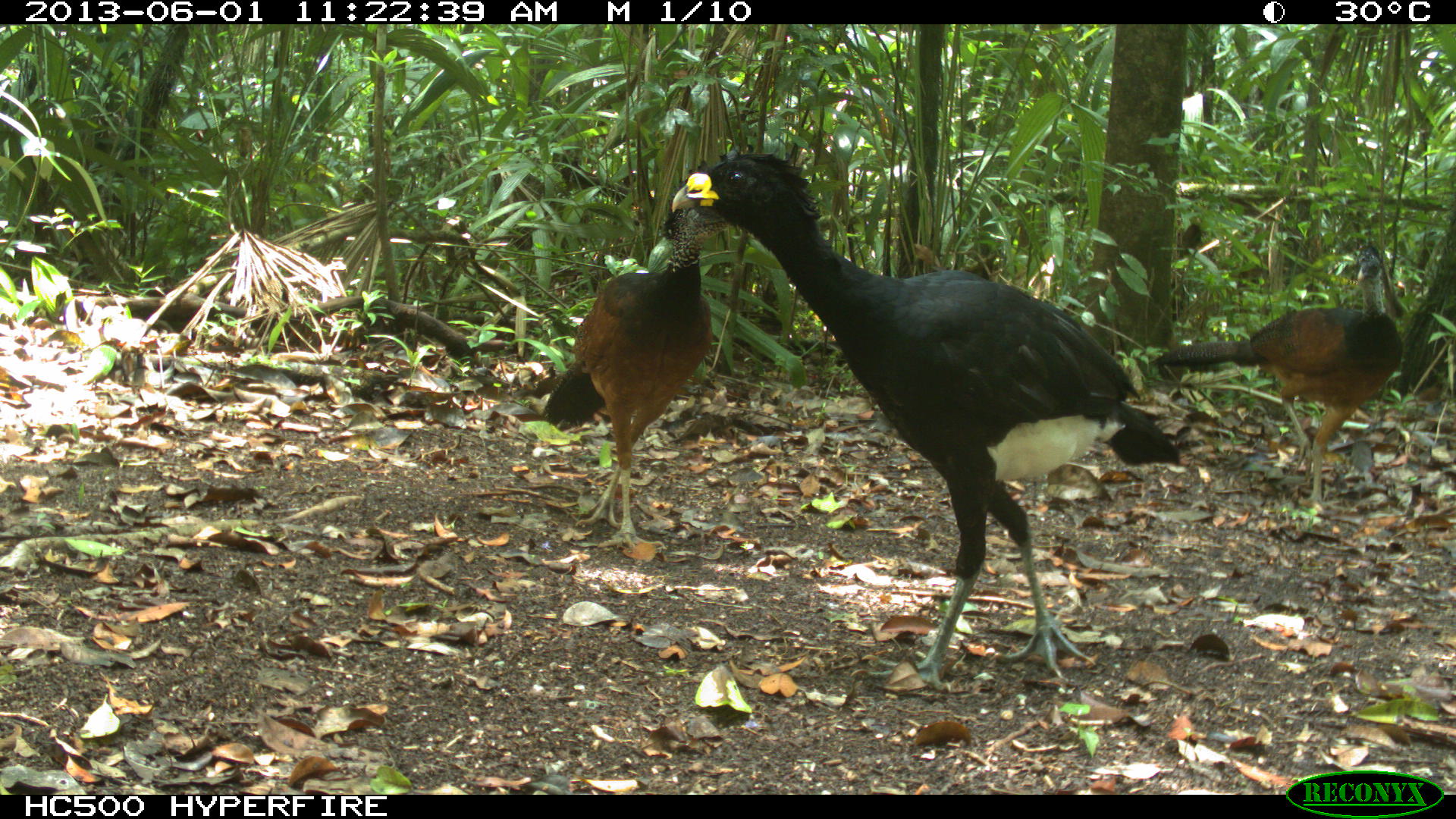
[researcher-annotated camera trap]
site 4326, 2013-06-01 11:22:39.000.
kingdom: Animalia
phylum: Chordata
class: Aves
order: Galliformes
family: Cracidae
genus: Crax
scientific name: Crax rubra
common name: great curassow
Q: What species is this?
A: Crax rubra (great curassow).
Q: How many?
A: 3.